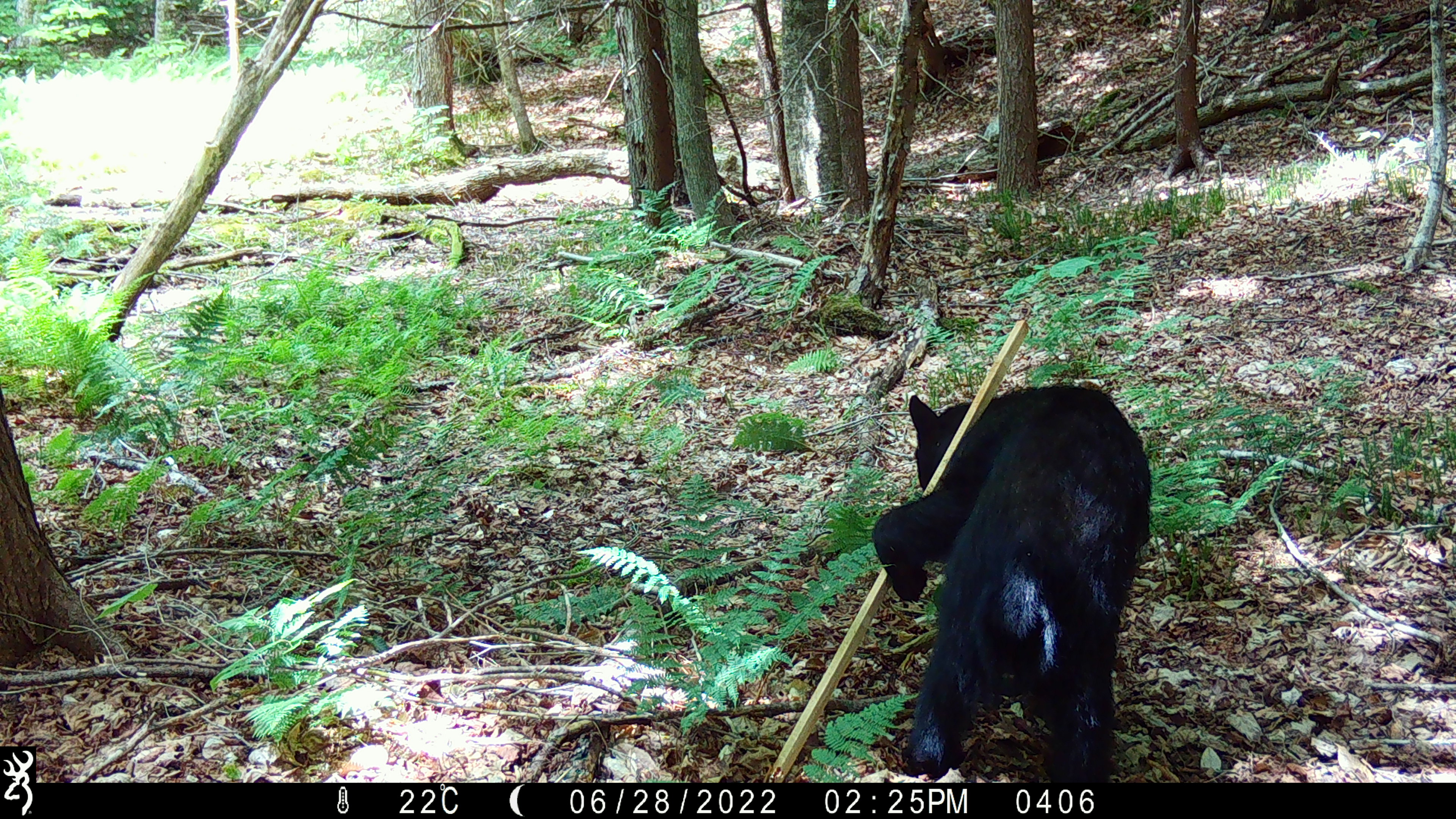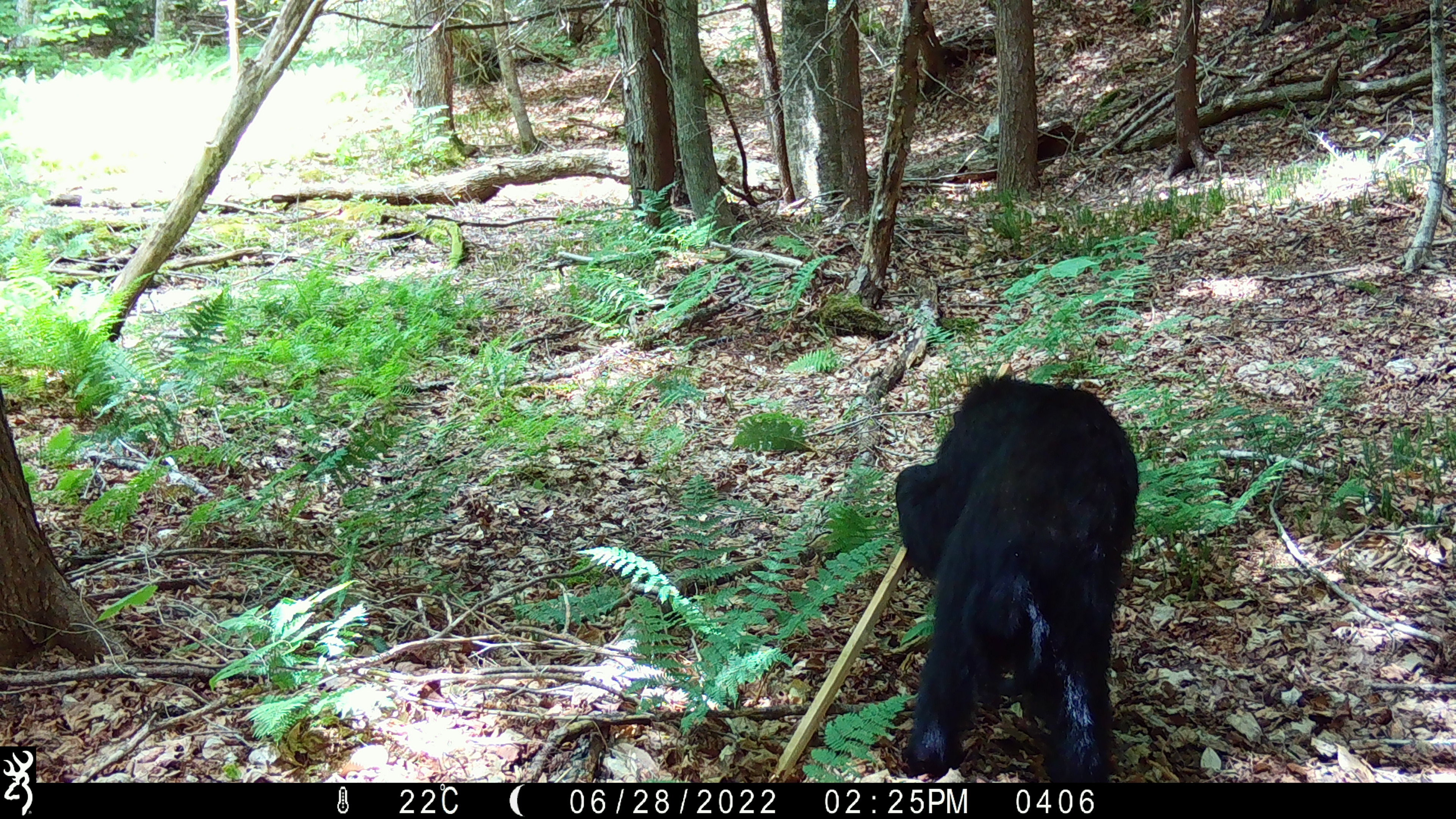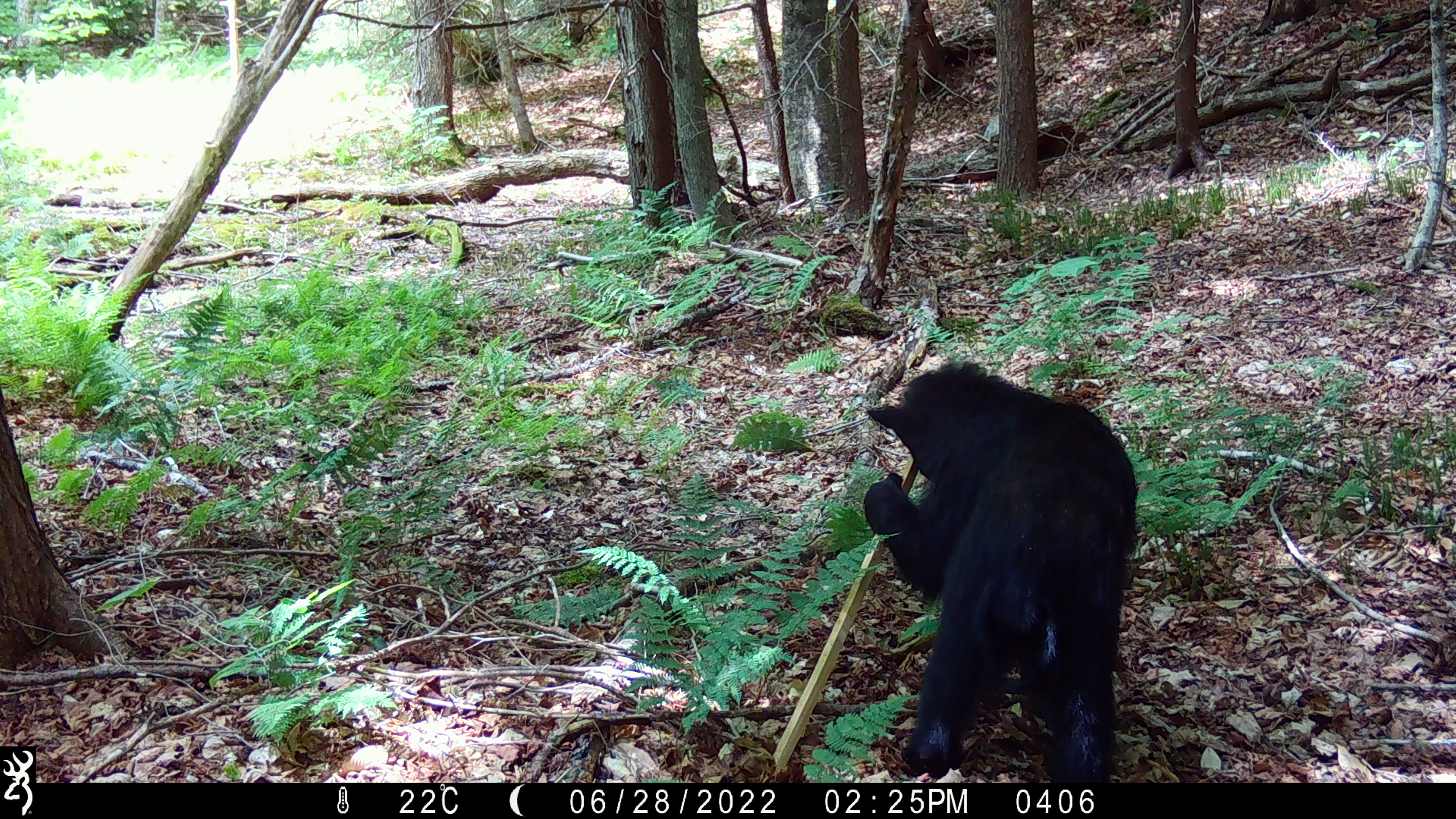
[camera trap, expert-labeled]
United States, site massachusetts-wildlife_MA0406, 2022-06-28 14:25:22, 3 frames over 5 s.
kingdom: Animalia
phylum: Chordata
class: Mammalia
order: Carnivora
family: Ursidae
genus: Ursus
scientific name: Ursus americanus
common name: black bear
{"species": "black bear (Ursus americanus)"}